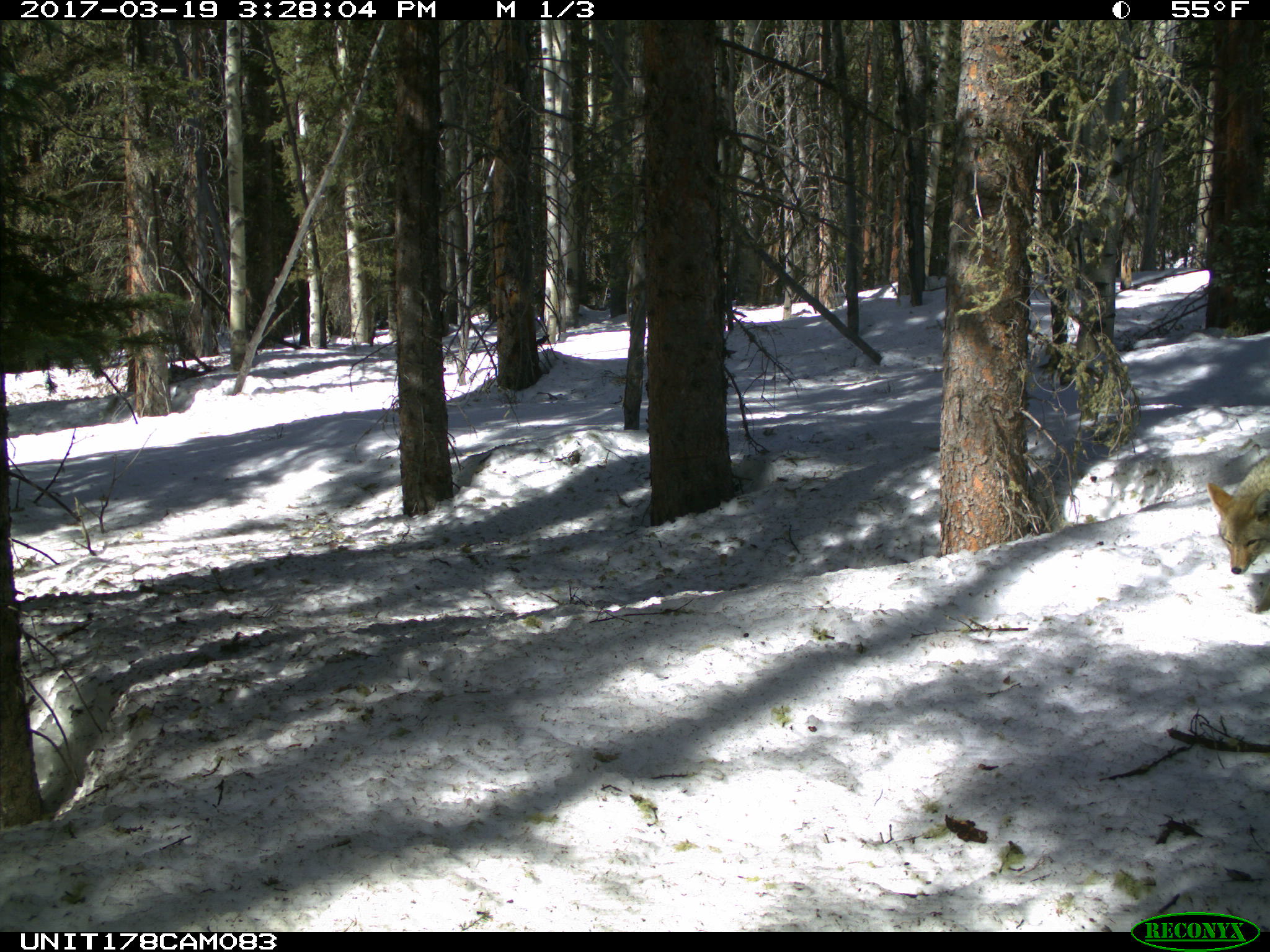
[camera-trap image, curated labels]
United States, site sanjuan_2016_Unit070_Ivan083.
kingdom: Animalia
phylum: Chordata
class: Mammalia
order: Carnivora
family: Canidae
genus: Canis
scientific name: Canis latrans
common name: coyote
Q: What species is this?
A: Canis latrans (coyote).